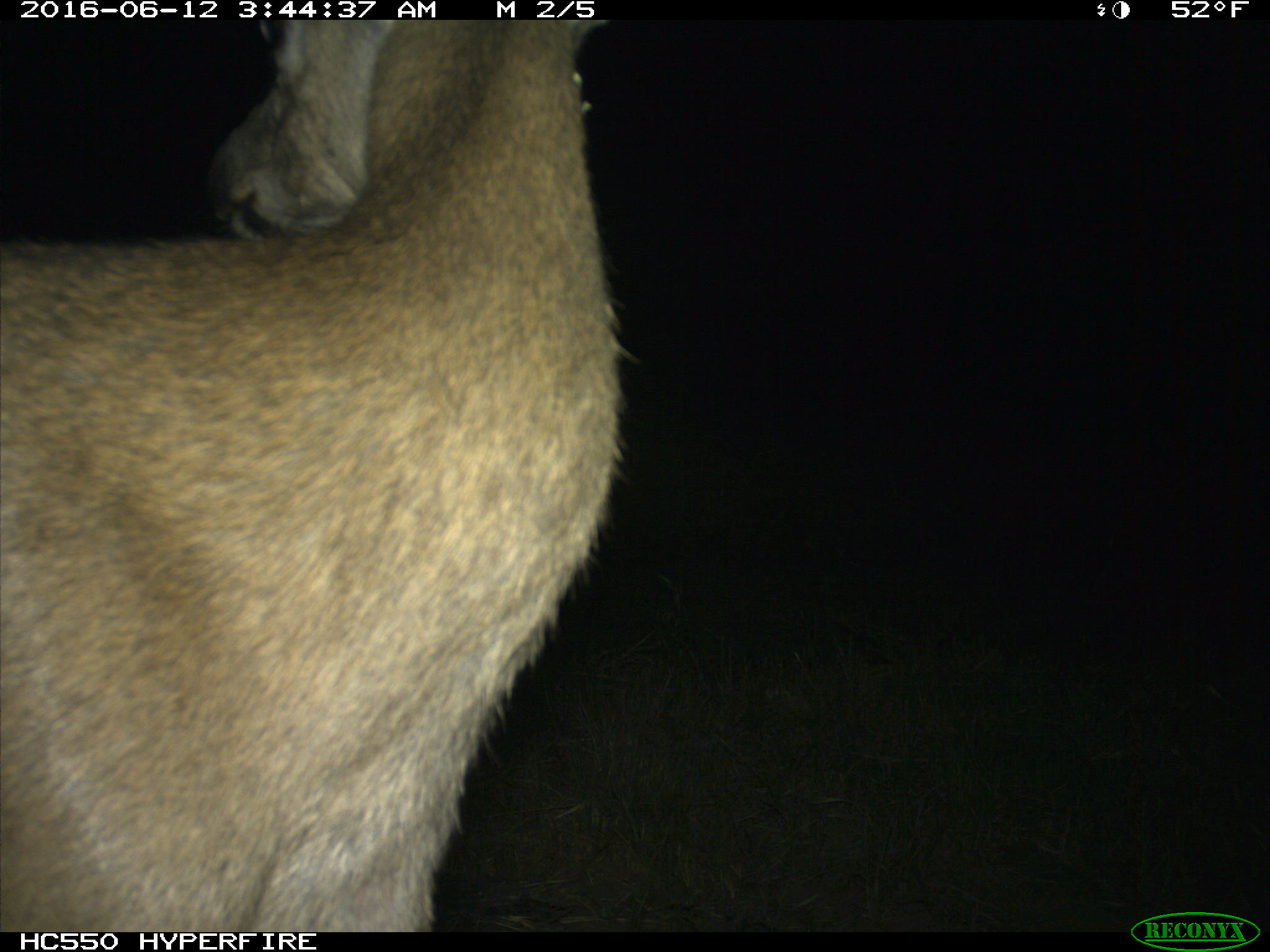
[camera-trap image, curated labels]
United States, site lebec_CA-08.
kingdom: Animalia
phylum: Chordata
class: Mammalia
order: Artiodactyla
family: Cervidae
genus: Odocoileus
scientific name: Odocoileus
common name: deer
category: unidentified deer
Unidentified deer (deer) (Odocoileus).